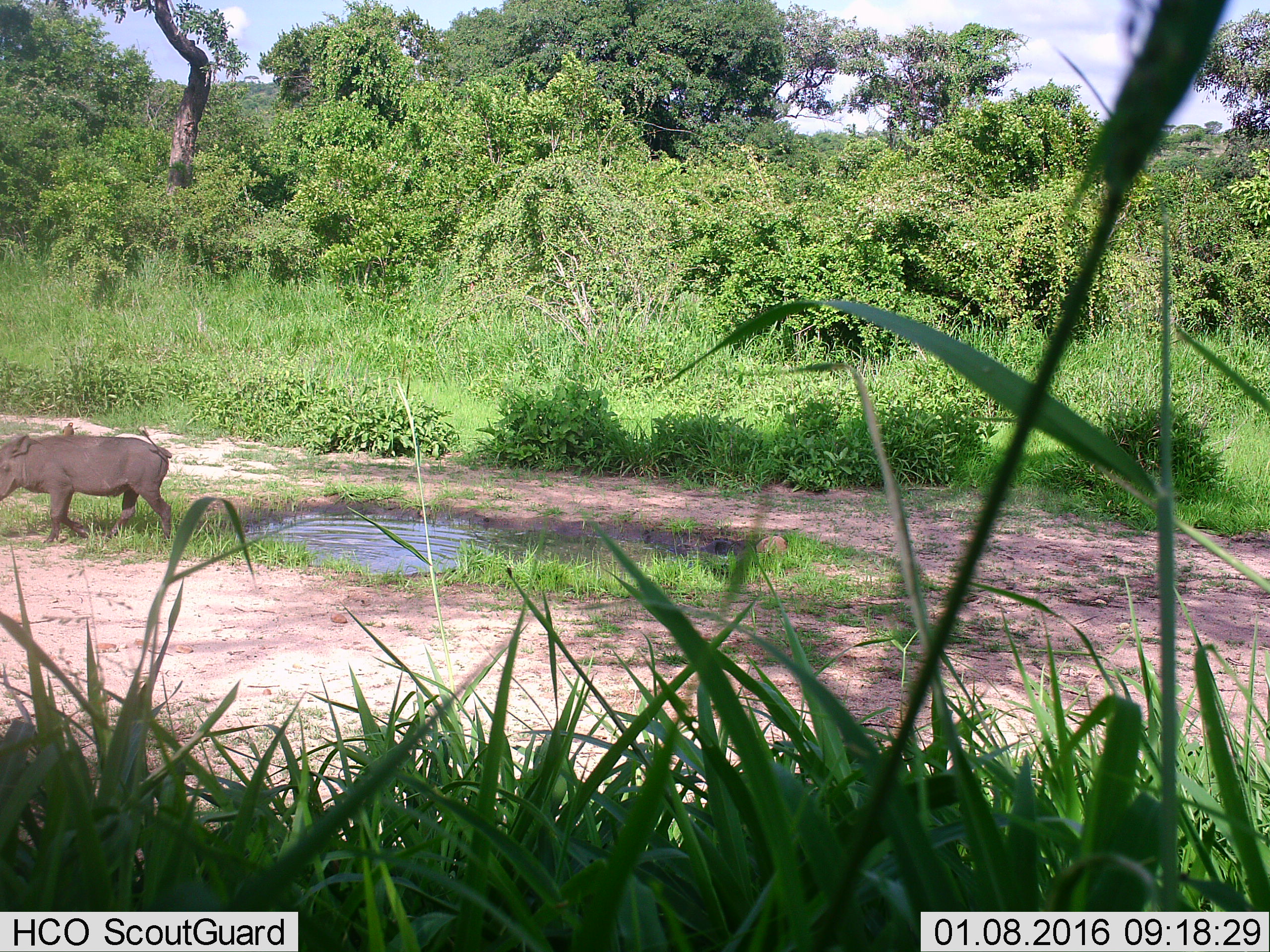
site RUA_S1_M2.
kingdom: Animalia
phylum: Chordata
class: Aves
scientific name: Aves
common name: bird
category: birdother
Birdother (bird) (Aves), count 1. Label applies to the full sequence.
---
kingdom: Animalia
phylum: Chordata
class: Mammalia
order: Artiodactyla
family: Suidae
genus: Phacochoerus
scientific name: Phacochoerus africanus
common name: warthog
Warthog (Phacochoerus africanus), count 1. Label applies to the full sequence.